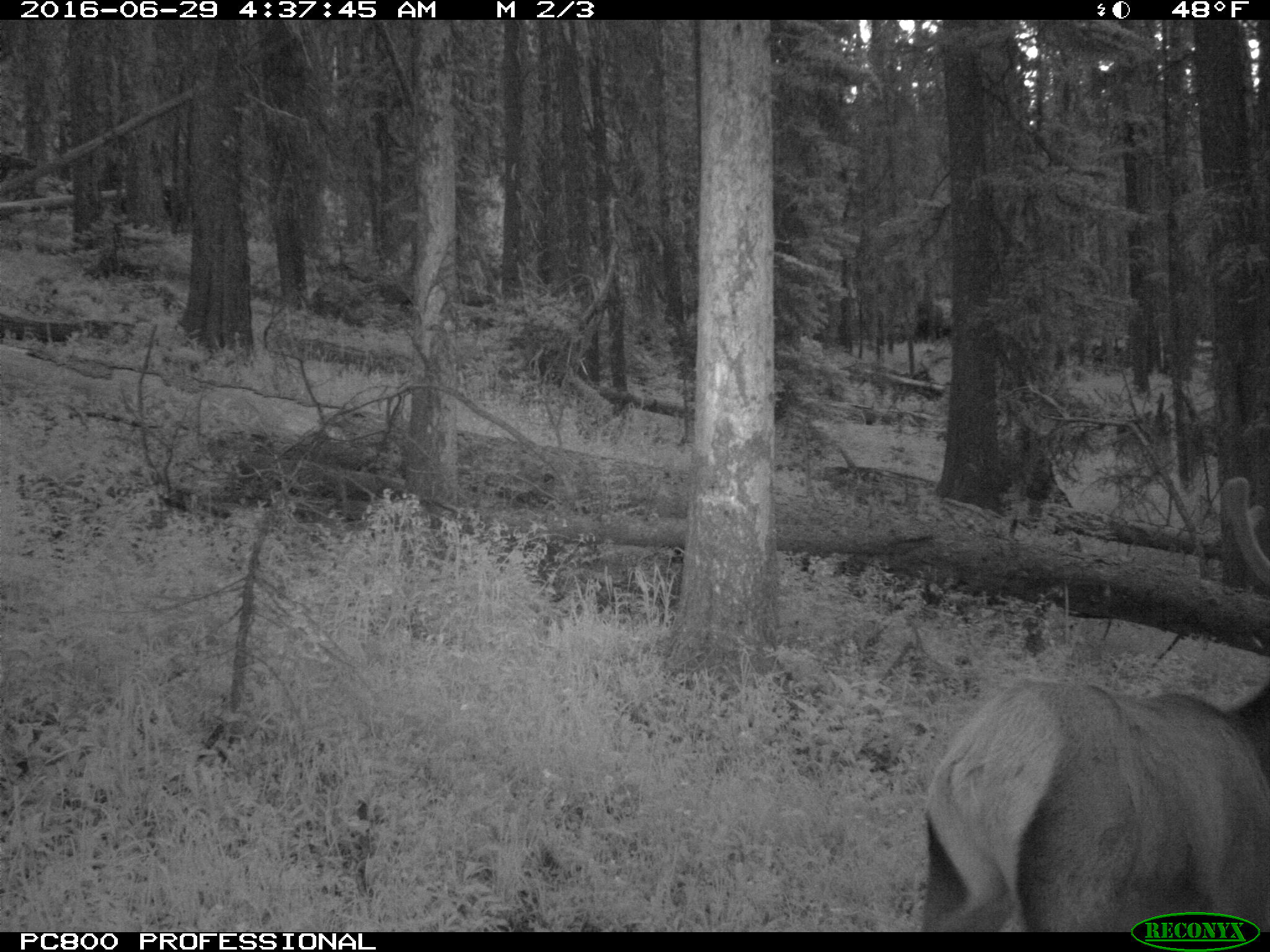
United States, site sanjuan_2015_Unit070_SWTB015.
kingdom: Animalia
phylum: Chordata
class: Mammalia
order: Artiodactyla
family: Cervidae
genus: Cervus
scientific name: Cervus elaphus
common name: red deer